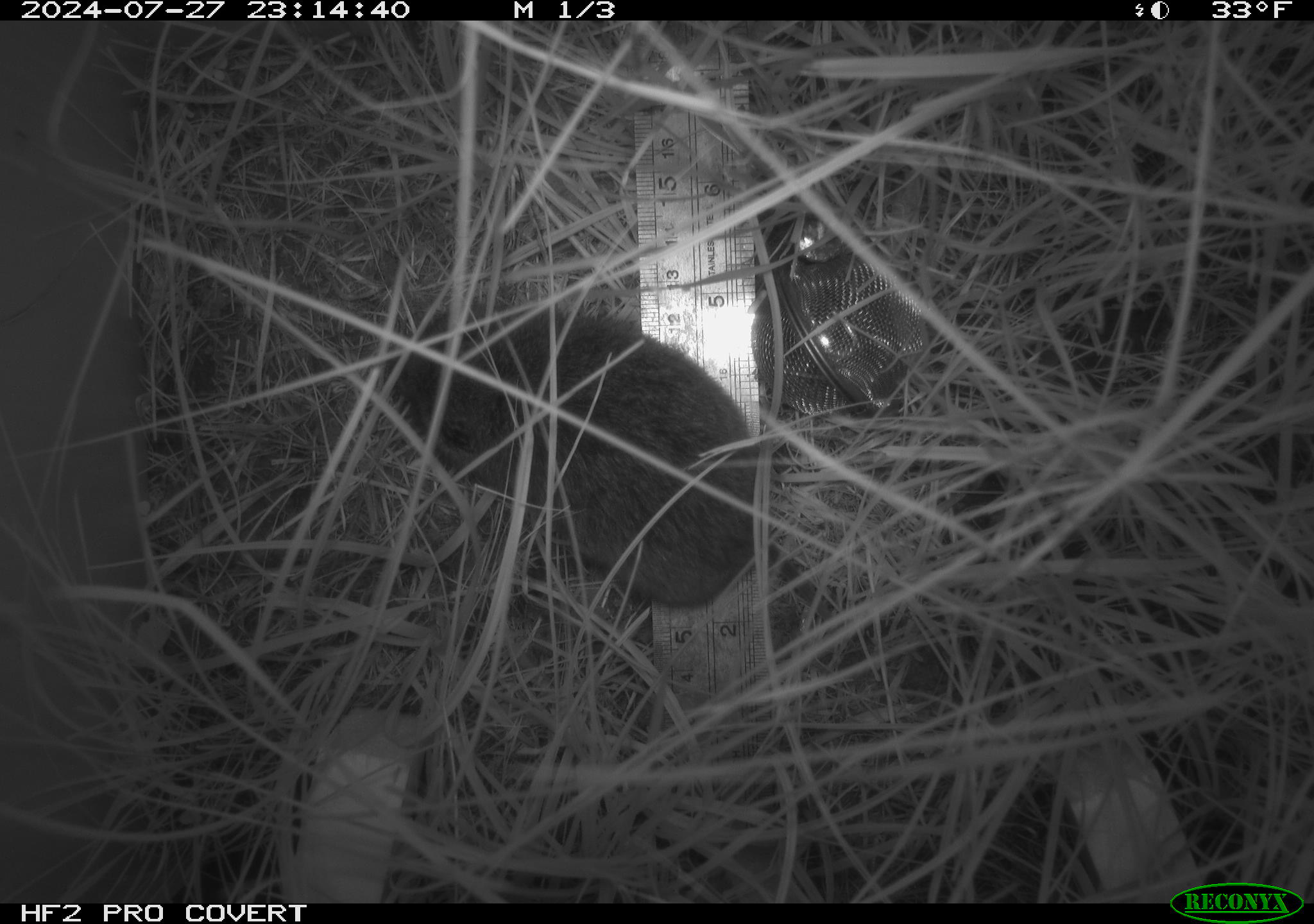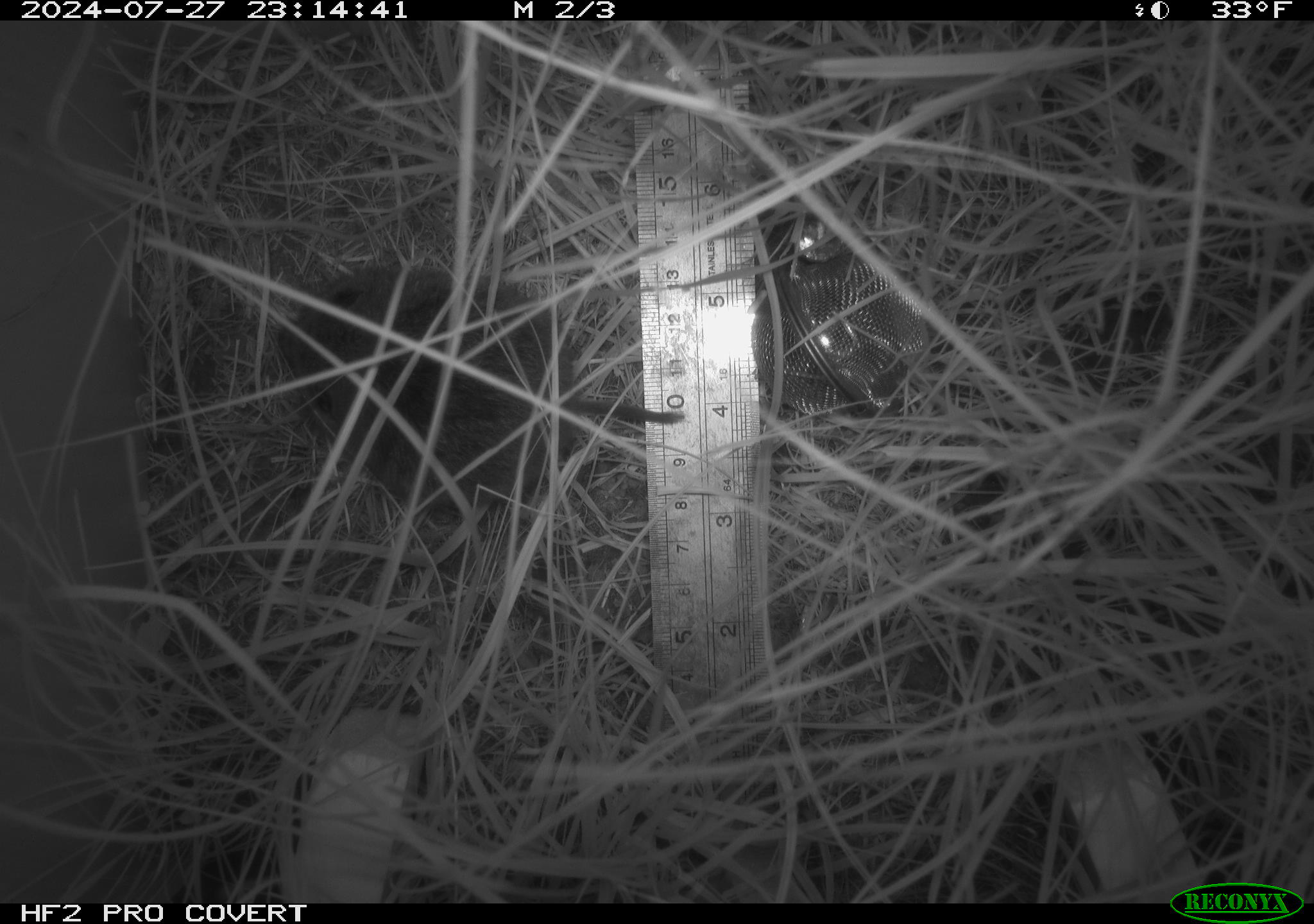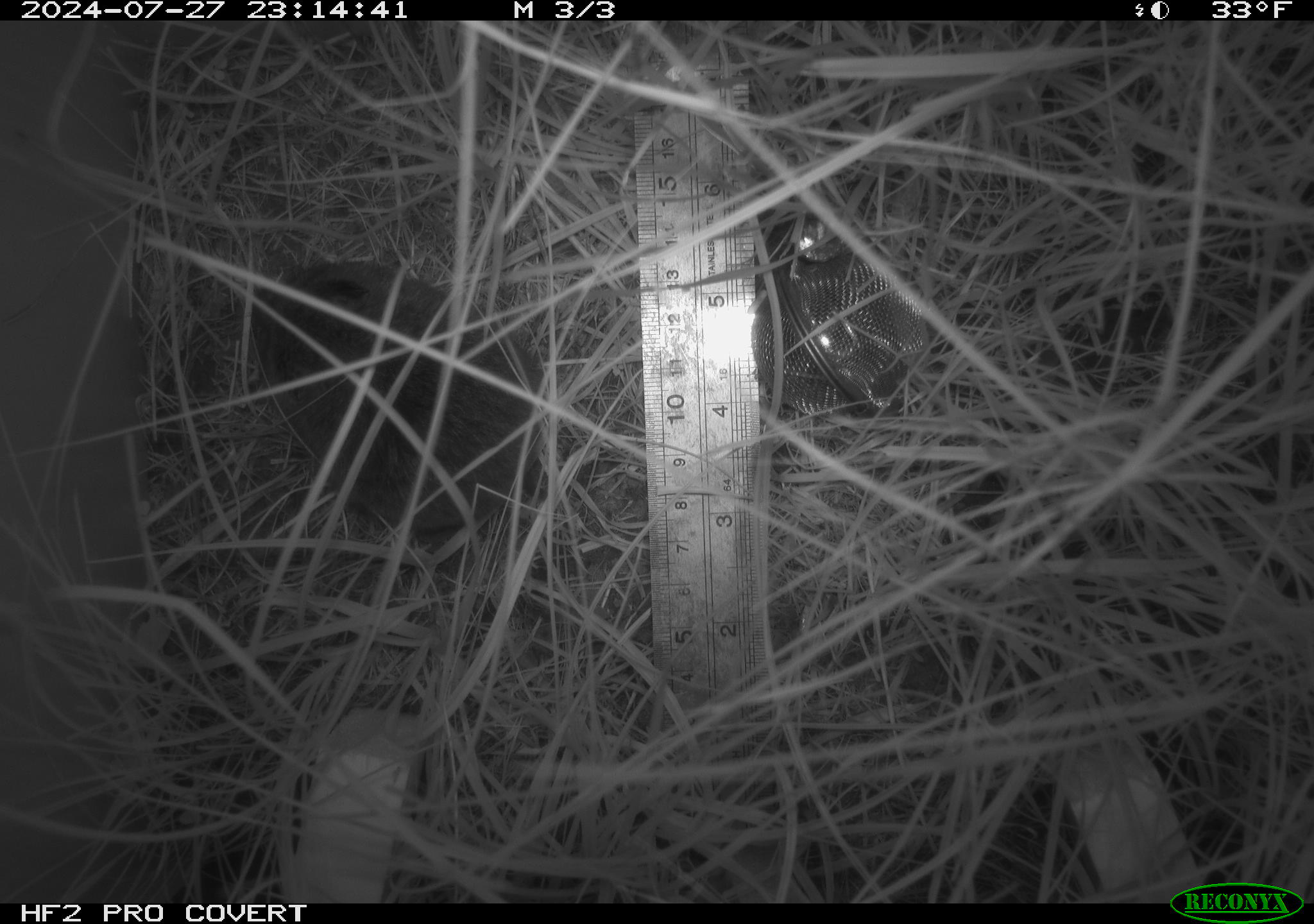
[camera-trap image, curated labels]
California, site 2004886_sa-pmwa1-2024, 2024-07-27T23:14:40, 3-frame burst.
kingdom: Animalia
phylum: Chordata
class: Mammalia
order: Rodentia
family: Cricetidae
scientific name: Arvicolinae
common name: voles, lemmings, and muskrats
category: arvicolinae subfamily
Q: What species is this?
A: Arvicolinae subfamily (voles, lemmings, and muskrats) (Arvicolinae).